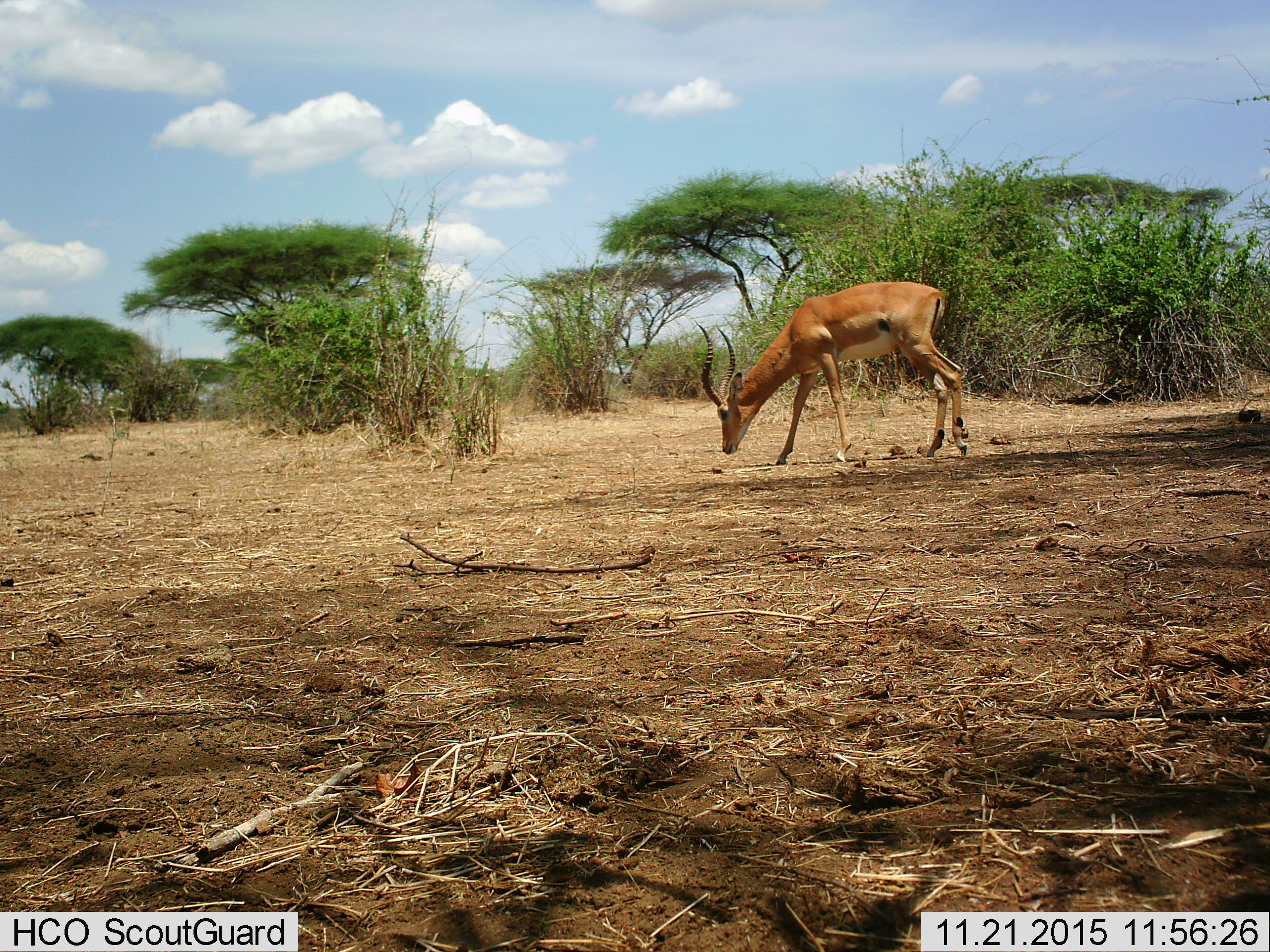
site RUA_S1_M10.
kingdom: Animalia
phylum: Chordata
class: Mammalia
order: Artiodactyla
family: Bovidae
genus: Aepyceros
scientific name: Aepyceros melampus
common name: impala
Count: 1.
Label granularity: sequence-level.